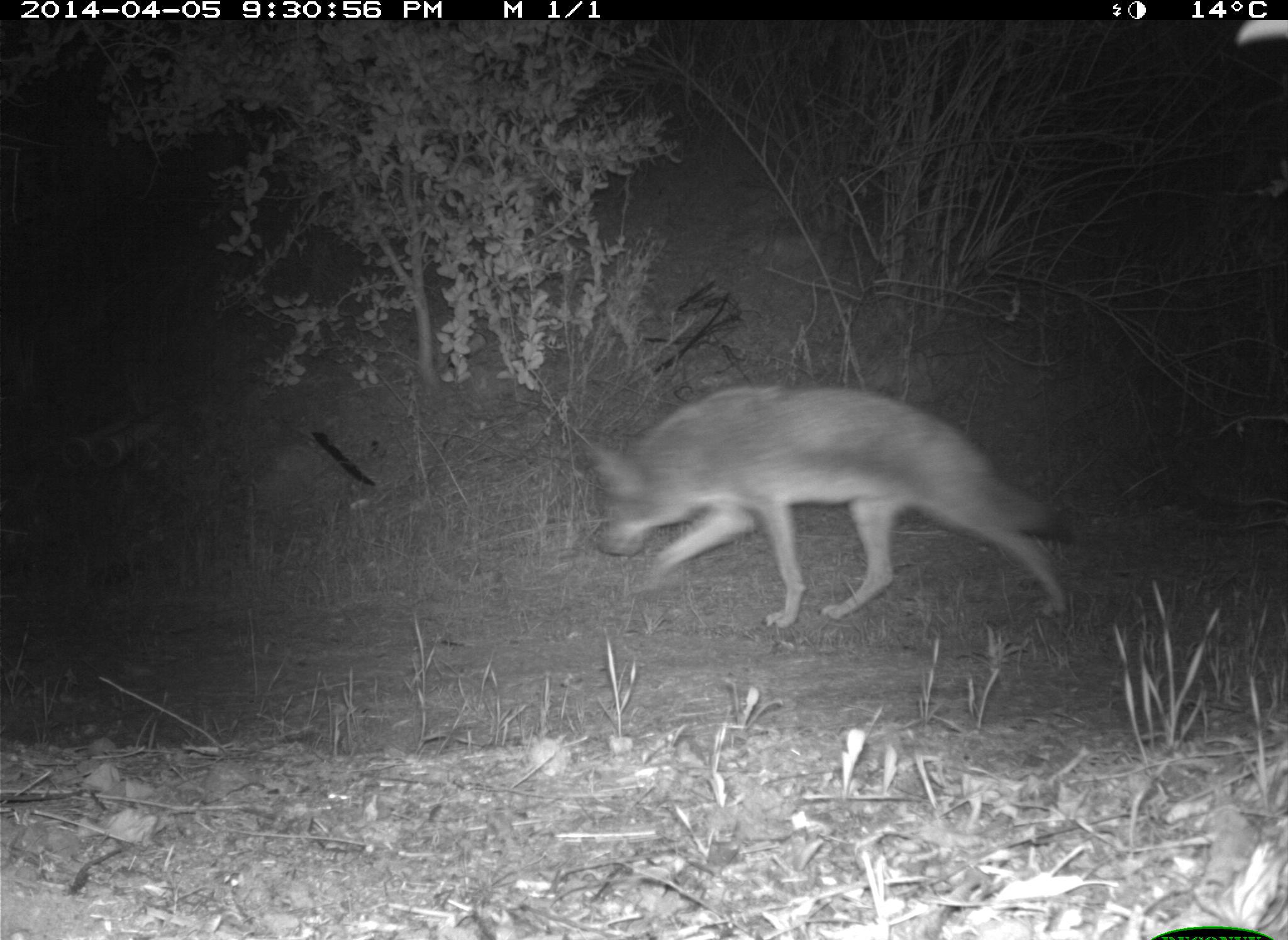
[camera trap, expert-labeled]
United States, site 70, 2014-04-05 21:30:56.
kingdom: Animalia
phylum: Chordata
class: Mammalia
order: Carnivora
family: Canidae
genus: Canis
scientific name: Canis latrans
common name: coyote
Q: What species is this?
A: Coyote (Canis latrans).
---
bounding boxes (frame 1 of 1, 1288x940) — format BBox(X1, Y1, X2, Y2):
coyote: BBox(580, 383, 1090, 631)